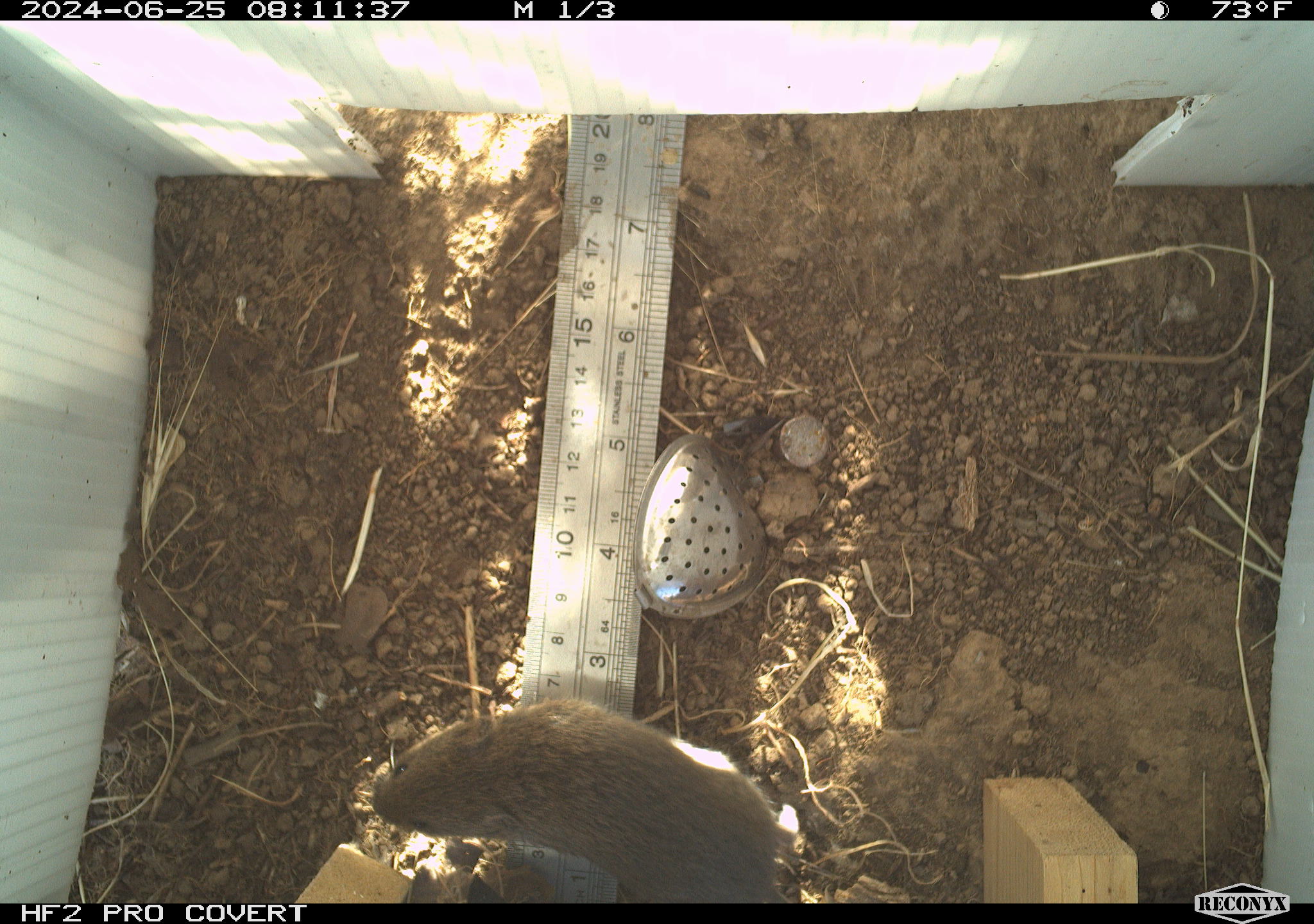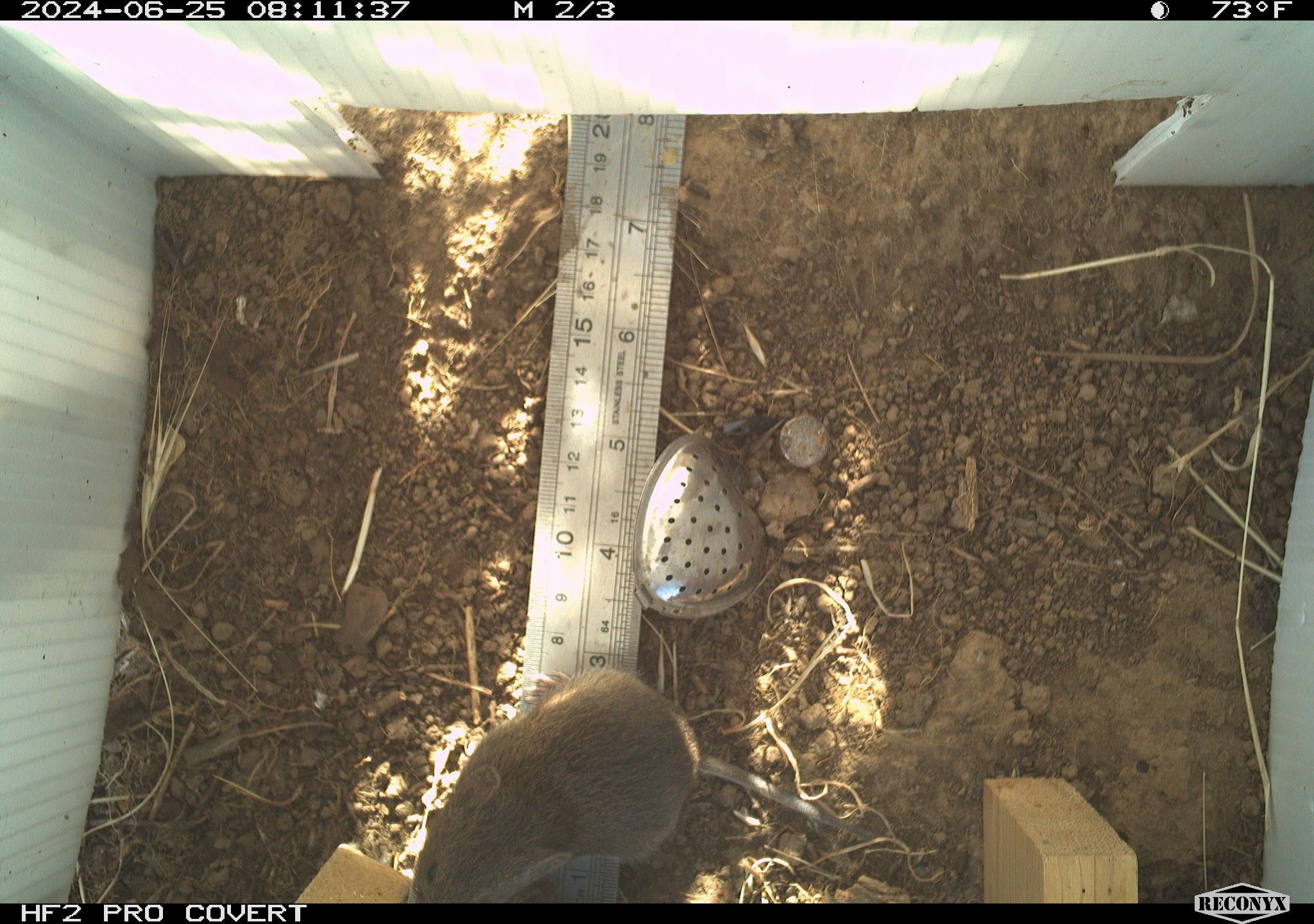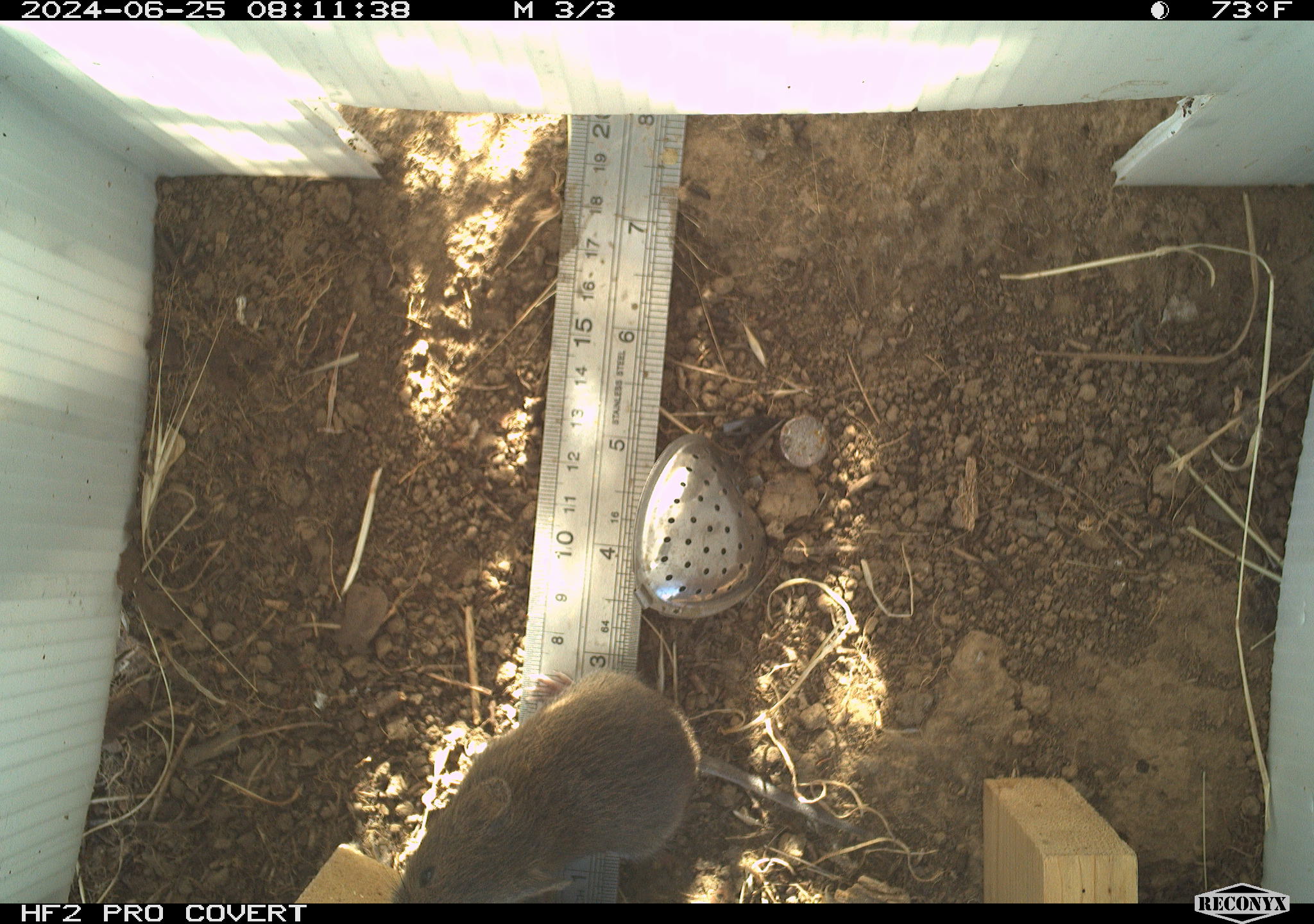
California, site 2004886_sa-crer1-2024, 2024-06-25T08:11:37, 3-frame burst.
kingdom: Animalia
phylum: Chordata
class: Mammalia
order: Rodentia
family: Cricetidae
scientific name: Arvicolinae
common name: voles, lemmings, and muskrats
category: arvicolinae subfamily